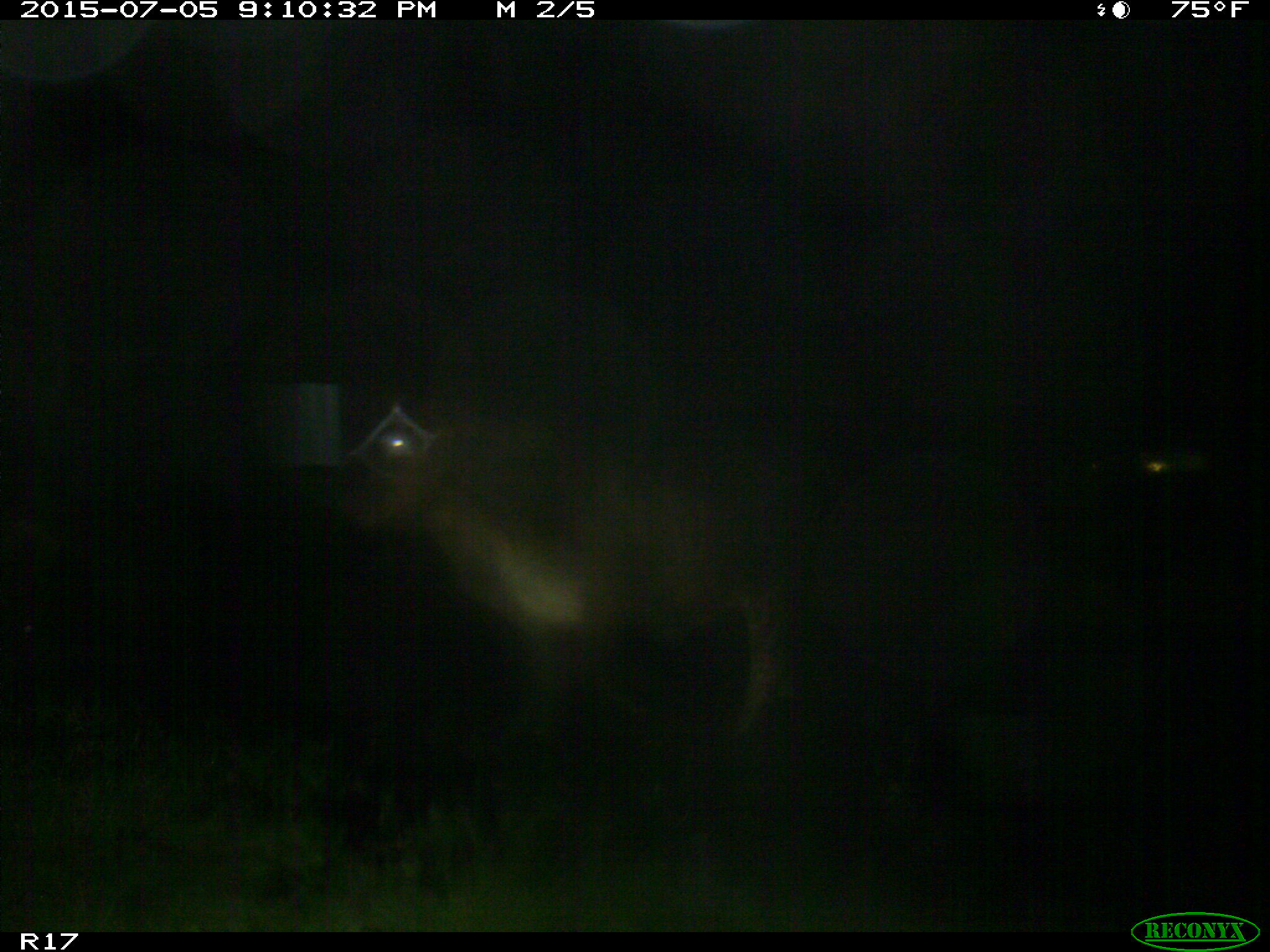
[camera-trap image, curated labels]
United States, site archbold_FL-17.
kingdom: Animalia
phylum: Chordata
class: Mammalia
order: Artiodactyla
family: Bovidae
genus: Bos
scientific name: Bos taurus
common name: domestic cow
Bos taurus (domestic cow).